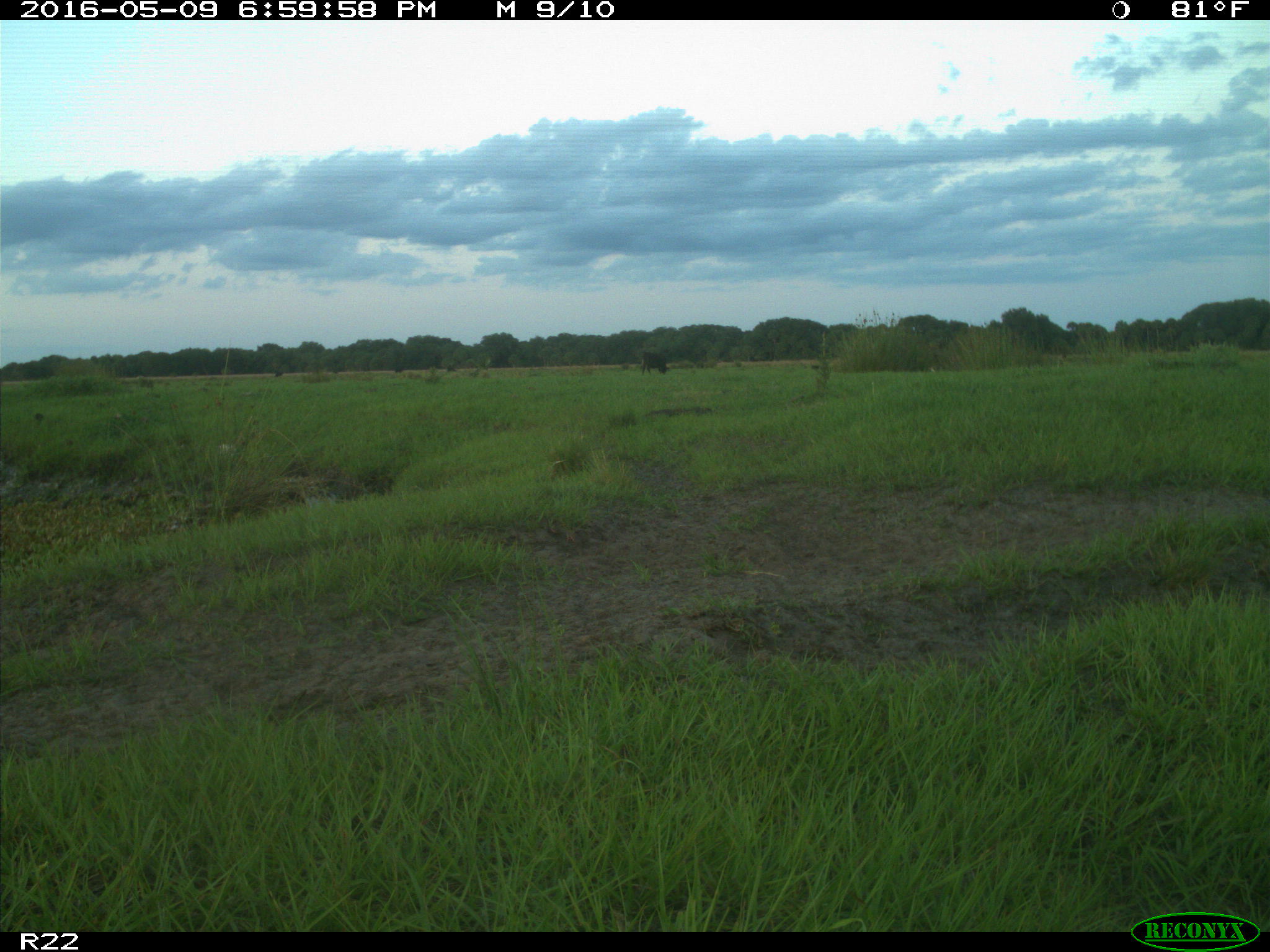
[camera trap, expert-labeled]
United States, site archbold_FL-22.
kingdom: Animalia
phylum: Chordata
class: Mammalia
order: Artiodactyla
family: Bovidae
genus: Bos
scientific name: Bos taurus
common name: domestic cow